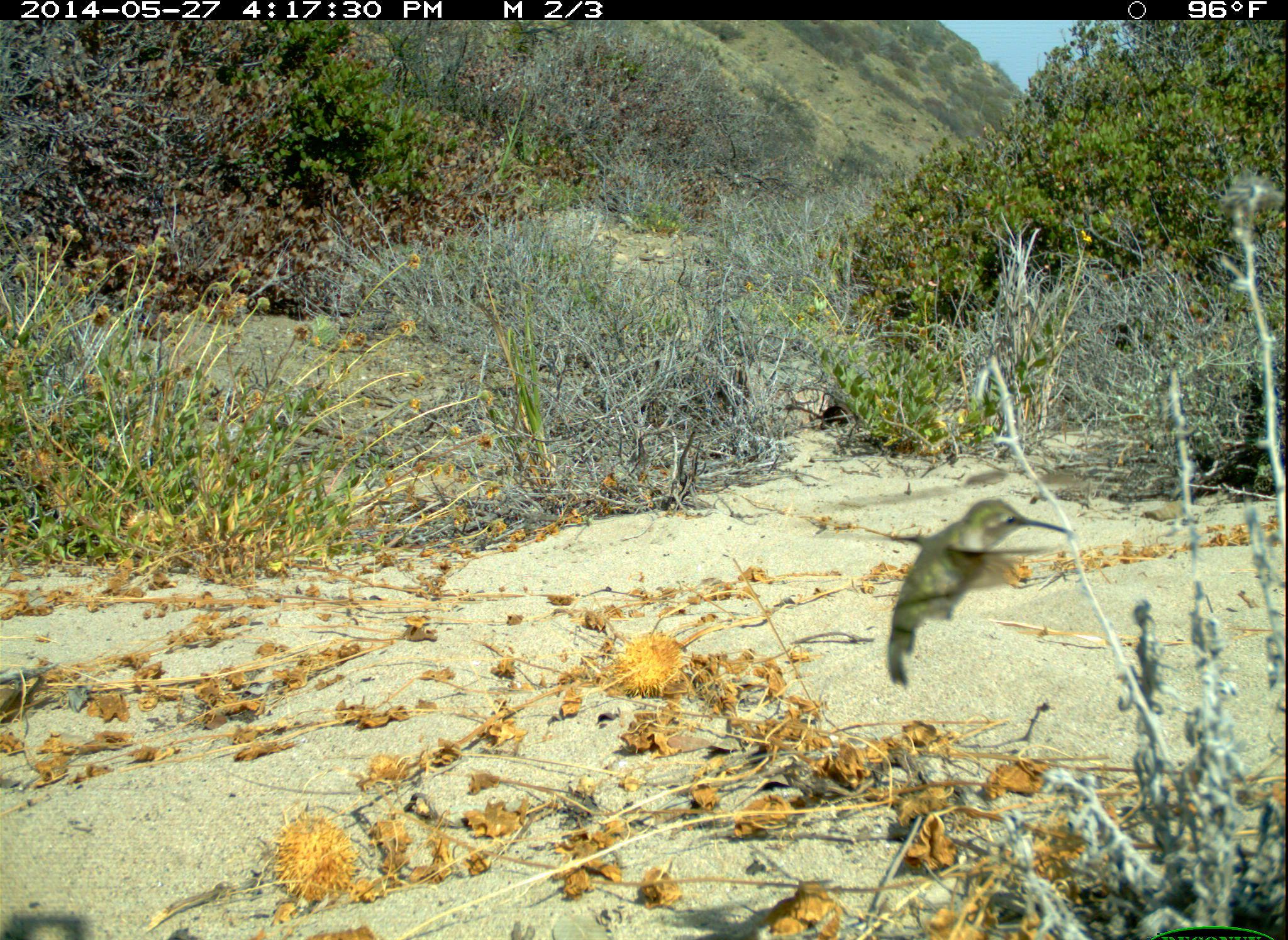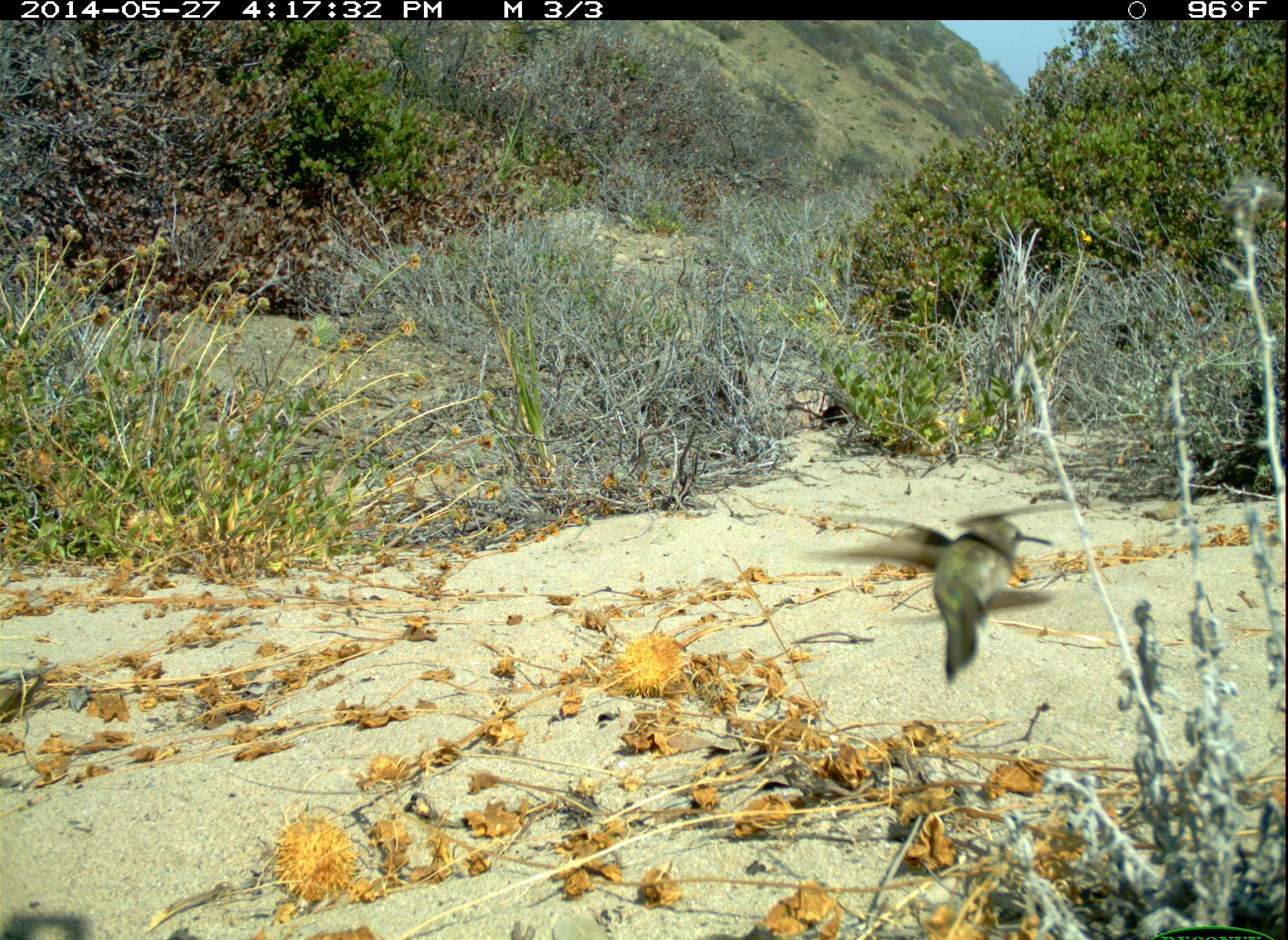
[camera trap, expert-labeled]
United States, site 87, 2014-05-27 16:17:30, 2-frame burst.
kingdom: Animalia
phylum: Chordata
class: Aves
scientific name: Aves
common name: bird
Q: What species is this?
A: Bird (Aves).